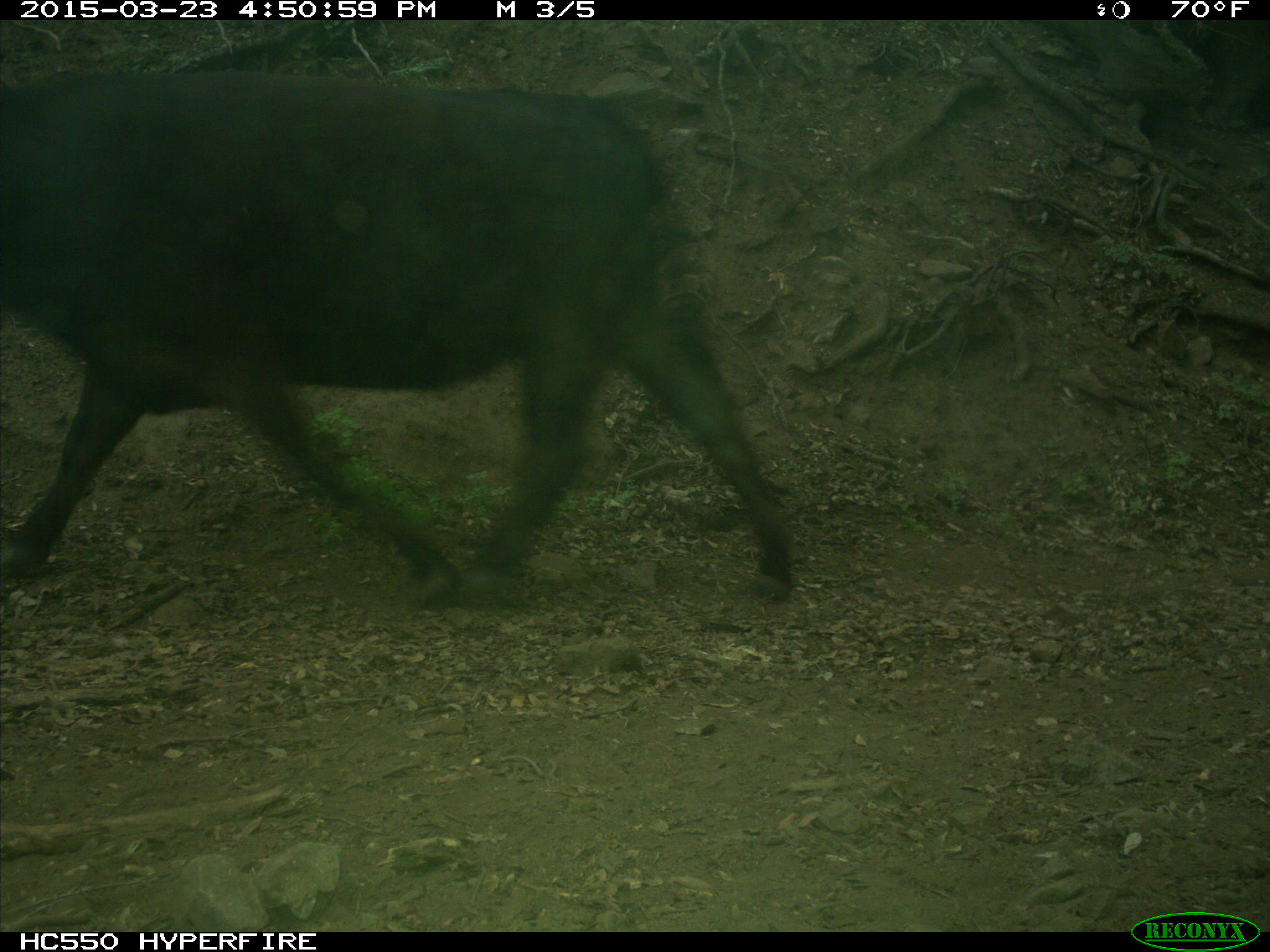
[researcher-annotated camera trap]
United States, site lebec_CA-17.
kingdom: Animalia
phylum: Chordata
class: Mammalia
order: Artiodactyla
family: Bovidae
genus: Bos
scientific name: Bos taurus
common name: domestic cow